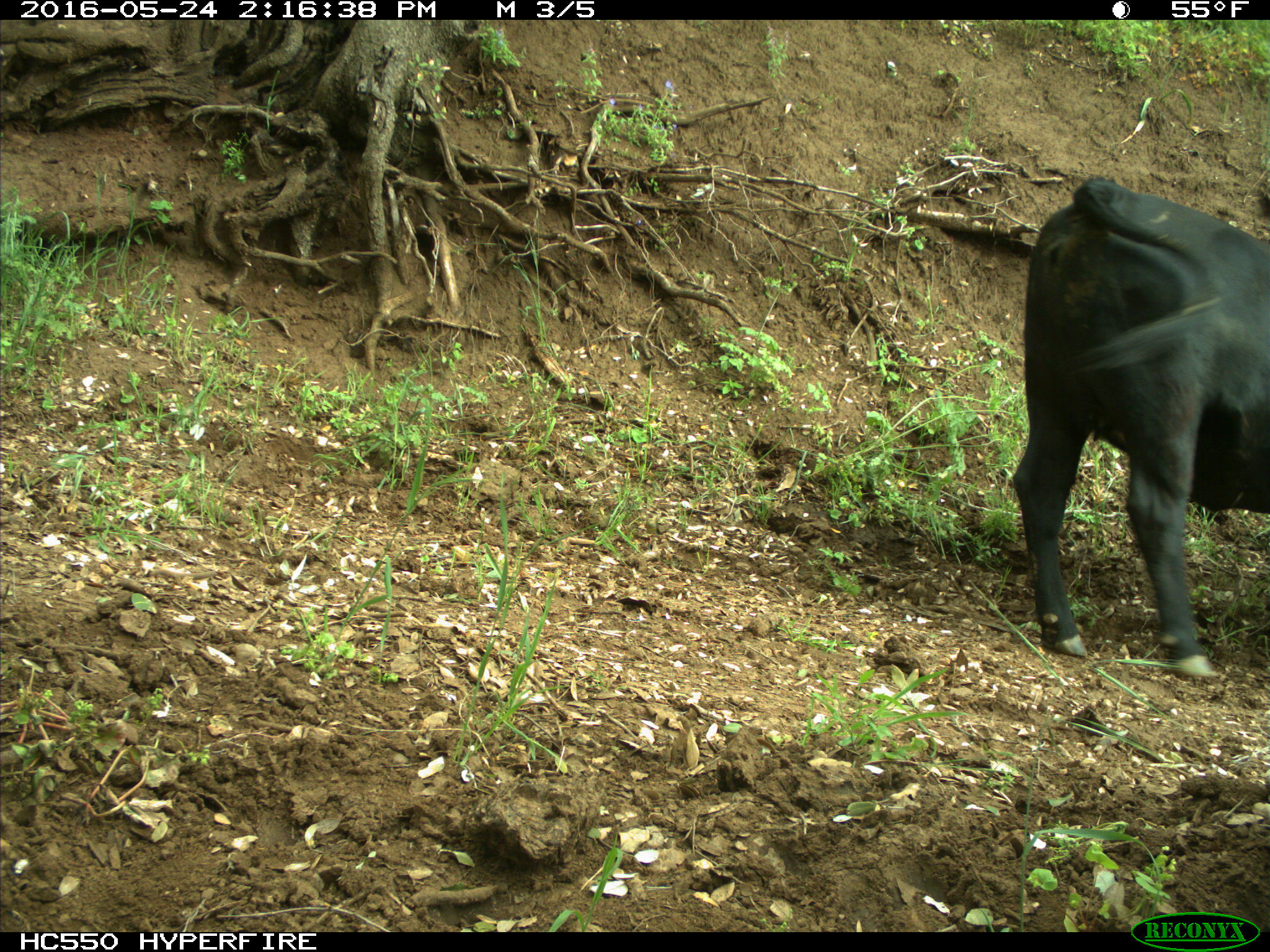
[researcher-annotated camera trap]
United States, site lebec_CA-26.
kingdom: Animalia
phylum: Chordata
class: Mammalia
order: Artiodactyla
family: Bovidae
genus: Bos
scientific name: Bos taurus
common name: domestic cow